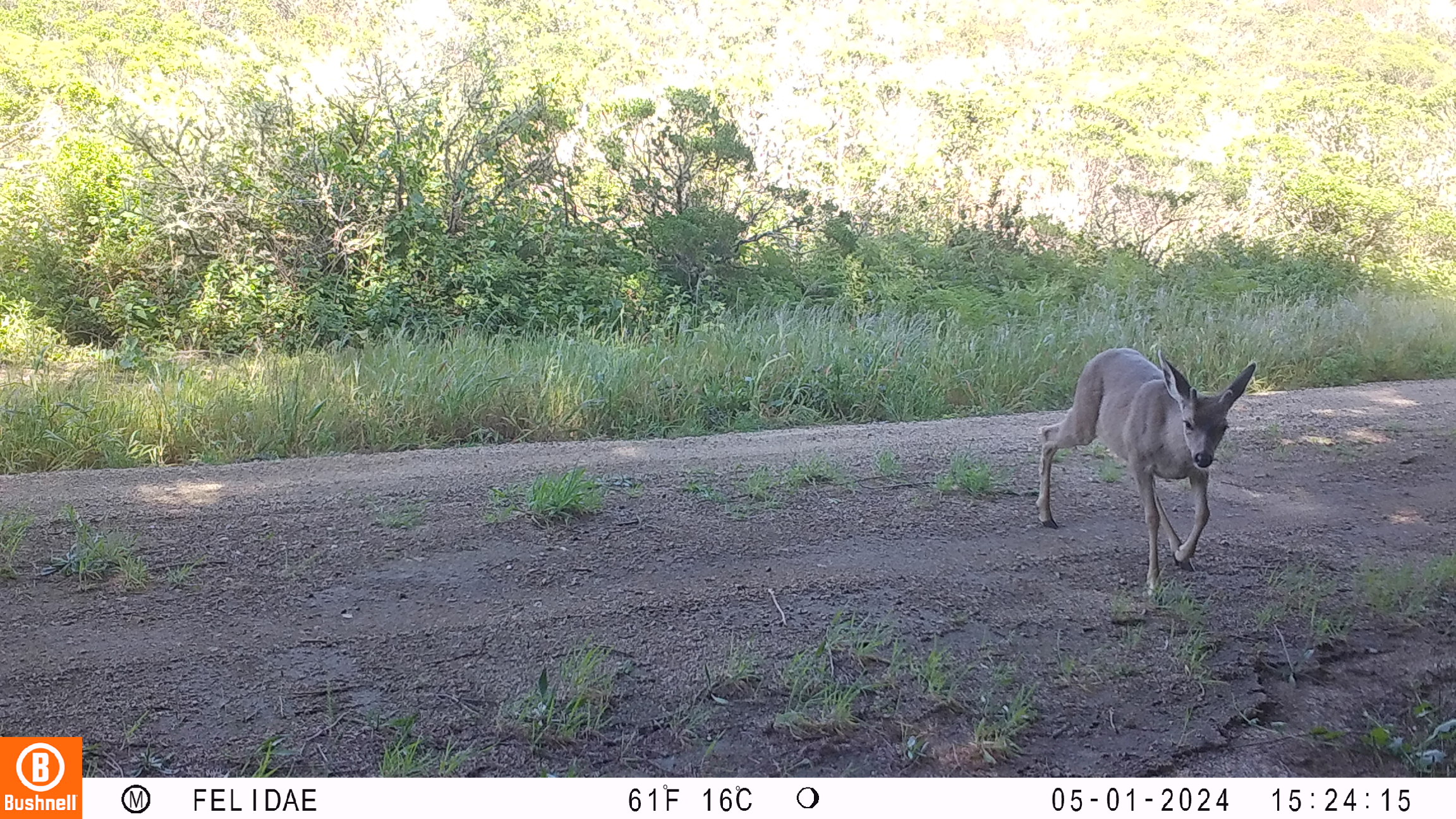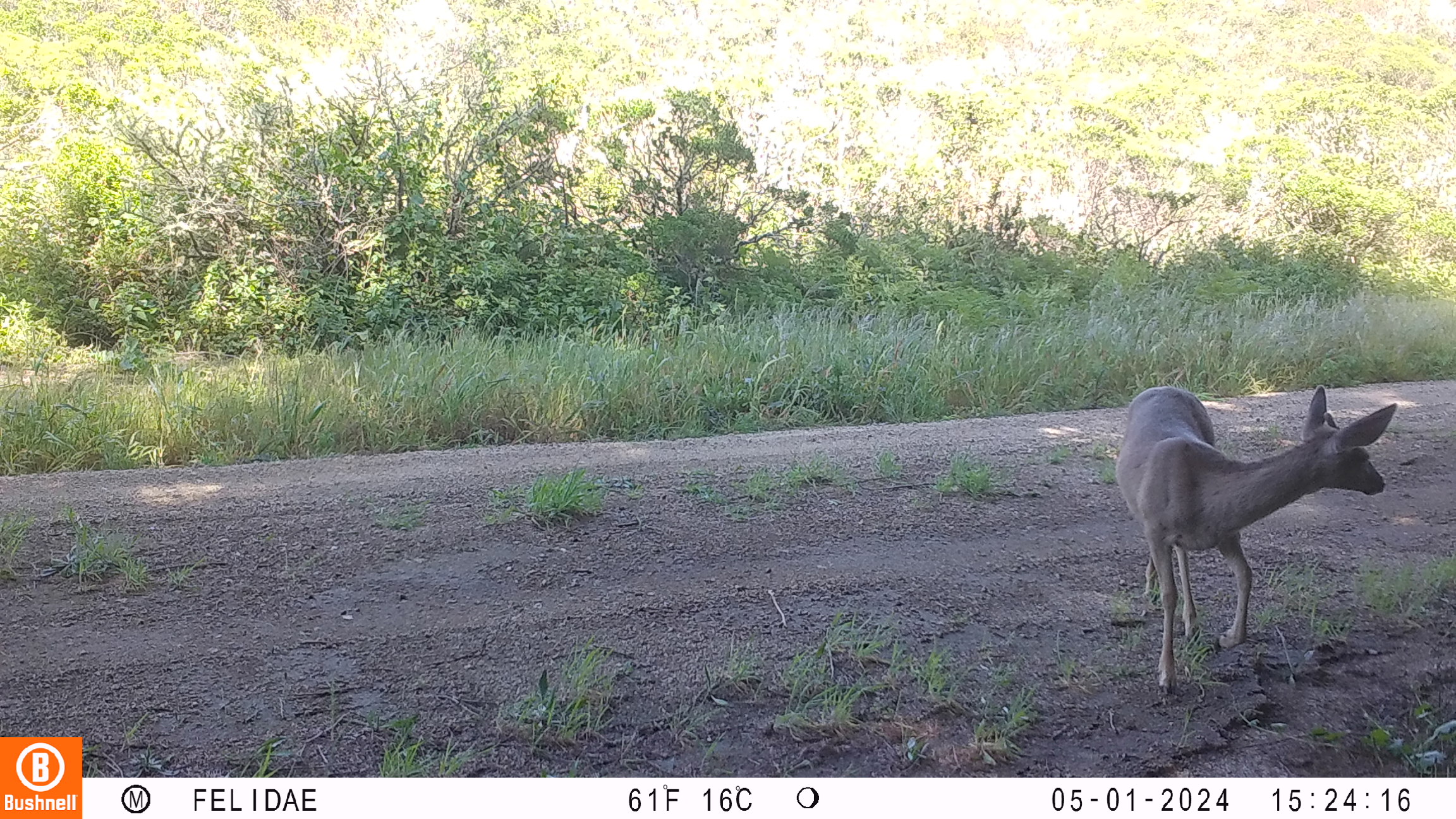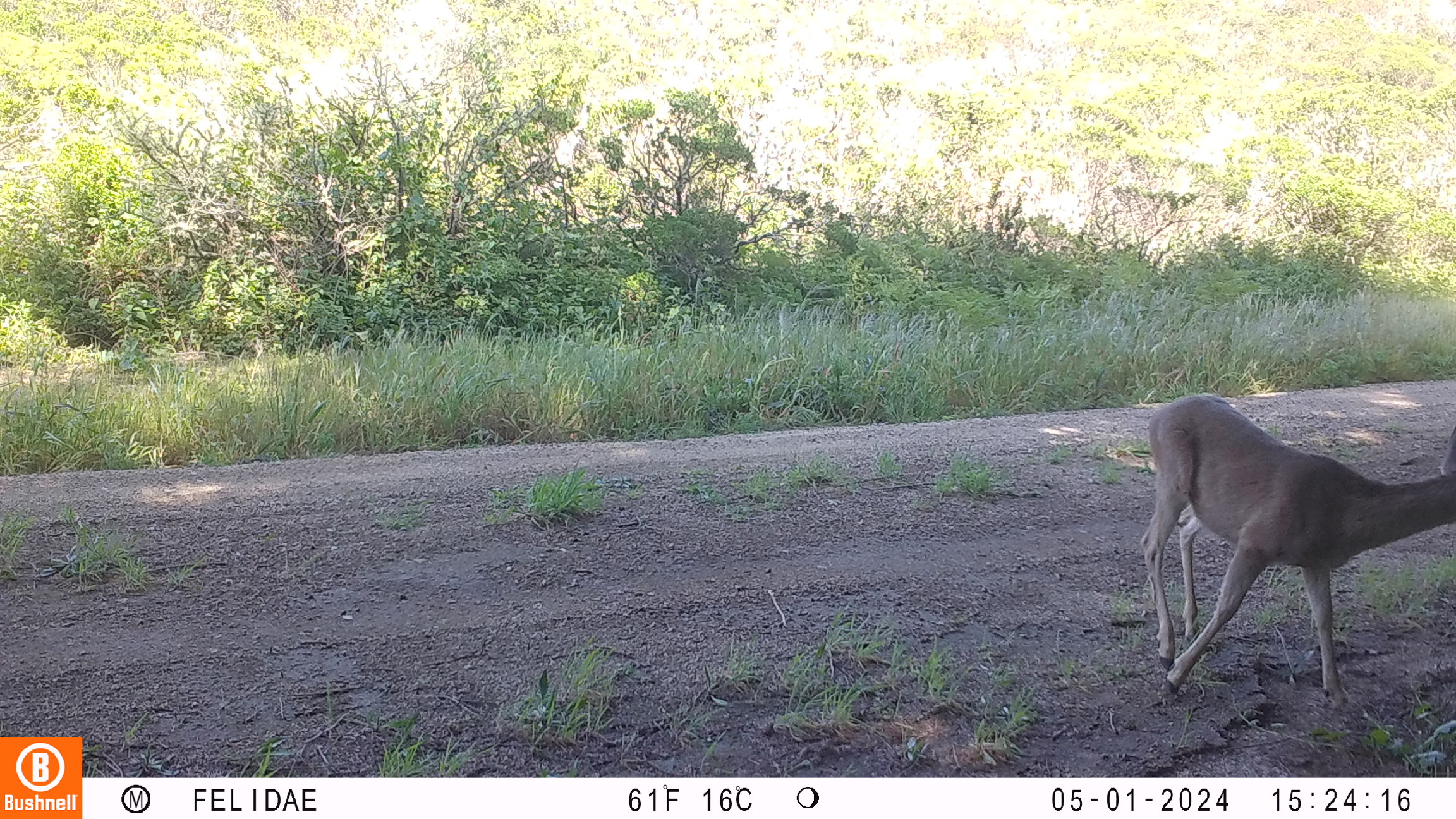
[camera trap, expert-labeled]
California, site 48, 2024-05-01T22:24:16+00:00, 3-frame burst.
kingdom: Animalia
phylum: Chordata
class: Mammalia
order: Artiodactyla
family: Cervidae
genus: Odocoileus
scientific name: Odocoileus hemionus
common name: mule deer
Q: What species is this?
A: Mule deer (Odocoileus hemionus).